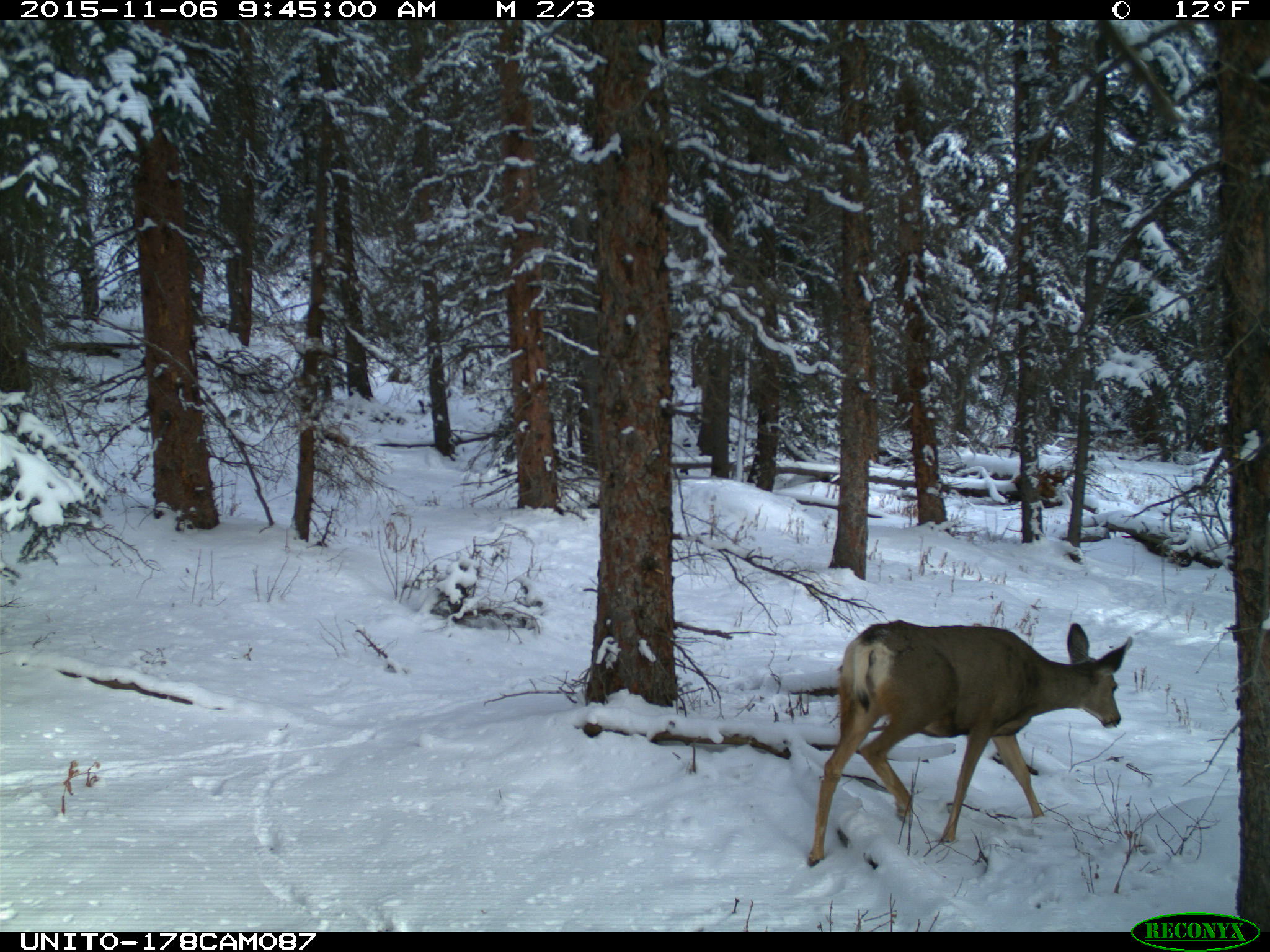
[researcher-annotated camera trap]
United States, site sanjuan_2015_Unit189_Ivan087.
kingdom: Animalia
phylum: Chordata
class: Mammalia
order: Artiodactyla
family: Cervidae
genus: Odocoileus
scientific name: Odocoileus hemionus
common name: mule deer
Odocoileus hemionus (mule deer).